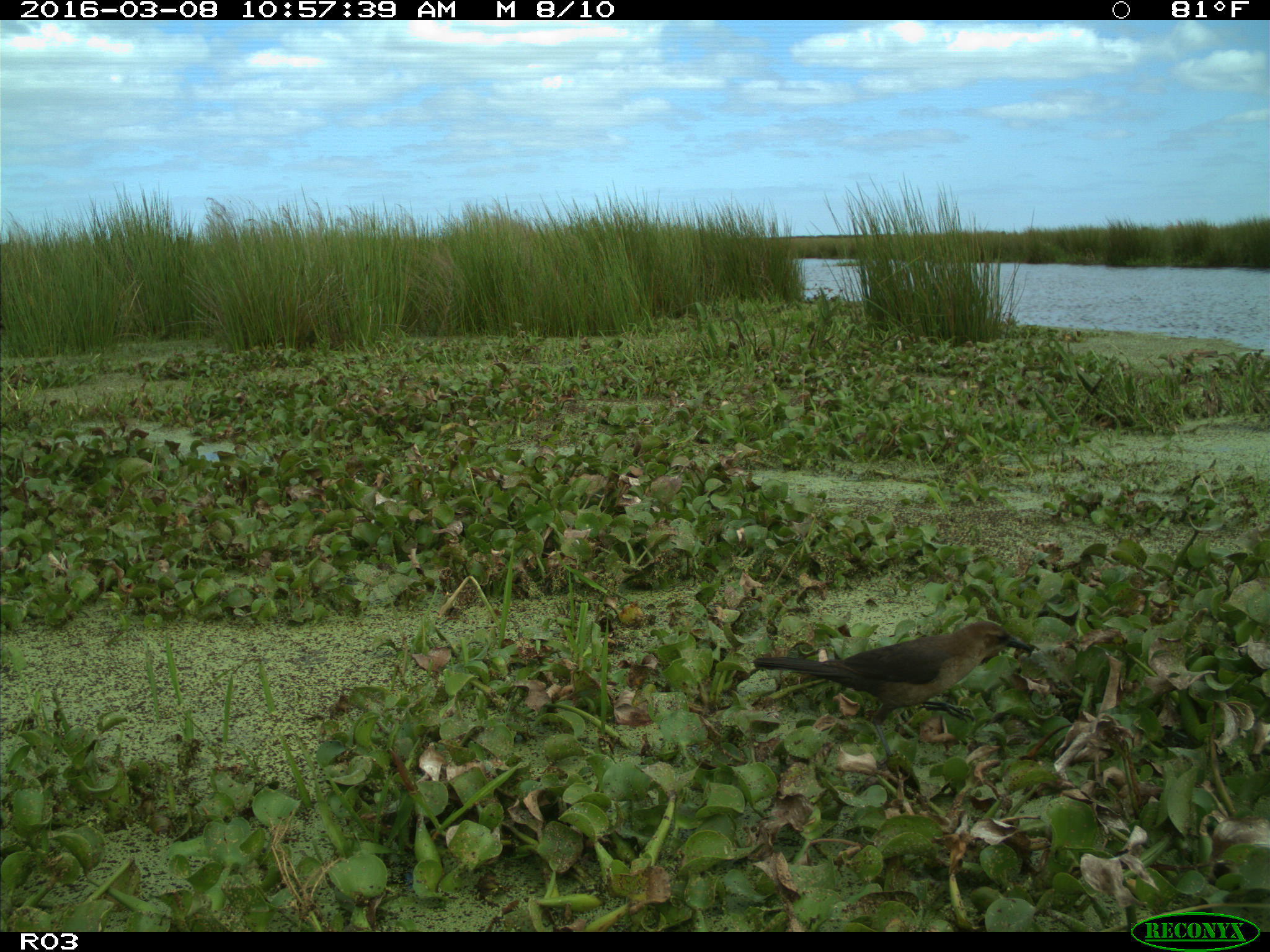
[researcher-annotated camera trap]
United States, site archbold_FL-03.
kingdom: Animalia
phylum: Chordata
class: Aves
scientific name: Aves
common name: birds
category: unidentified bird